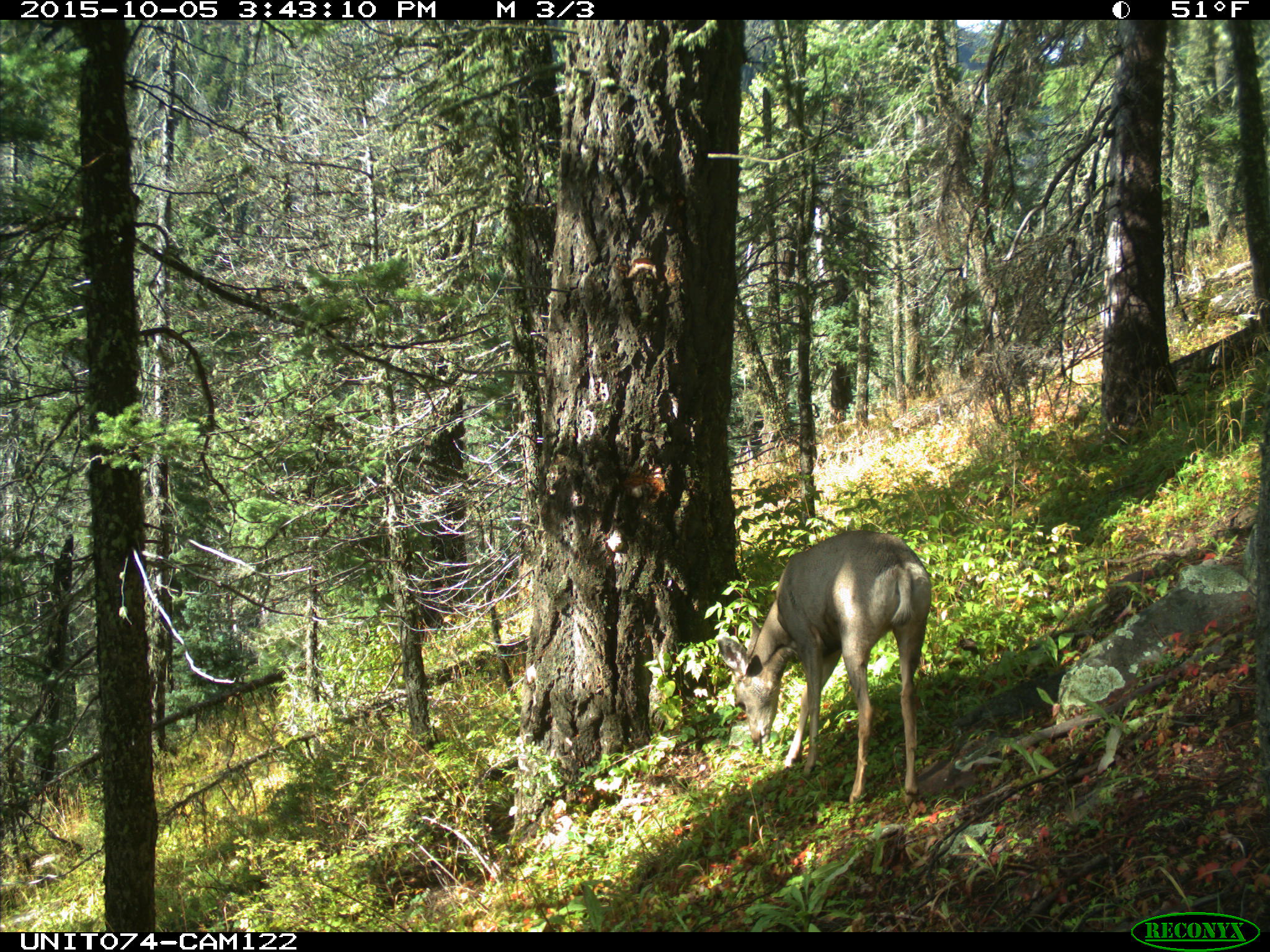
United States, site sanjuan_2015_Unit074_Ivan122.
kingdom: Animalia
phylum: Chordata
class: Mammalia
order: Artiodactyla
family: Cervidae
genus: Odocoileus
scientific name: Odocoileus hemionus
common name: mule deer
Odocoileus hemionus (mule deer).